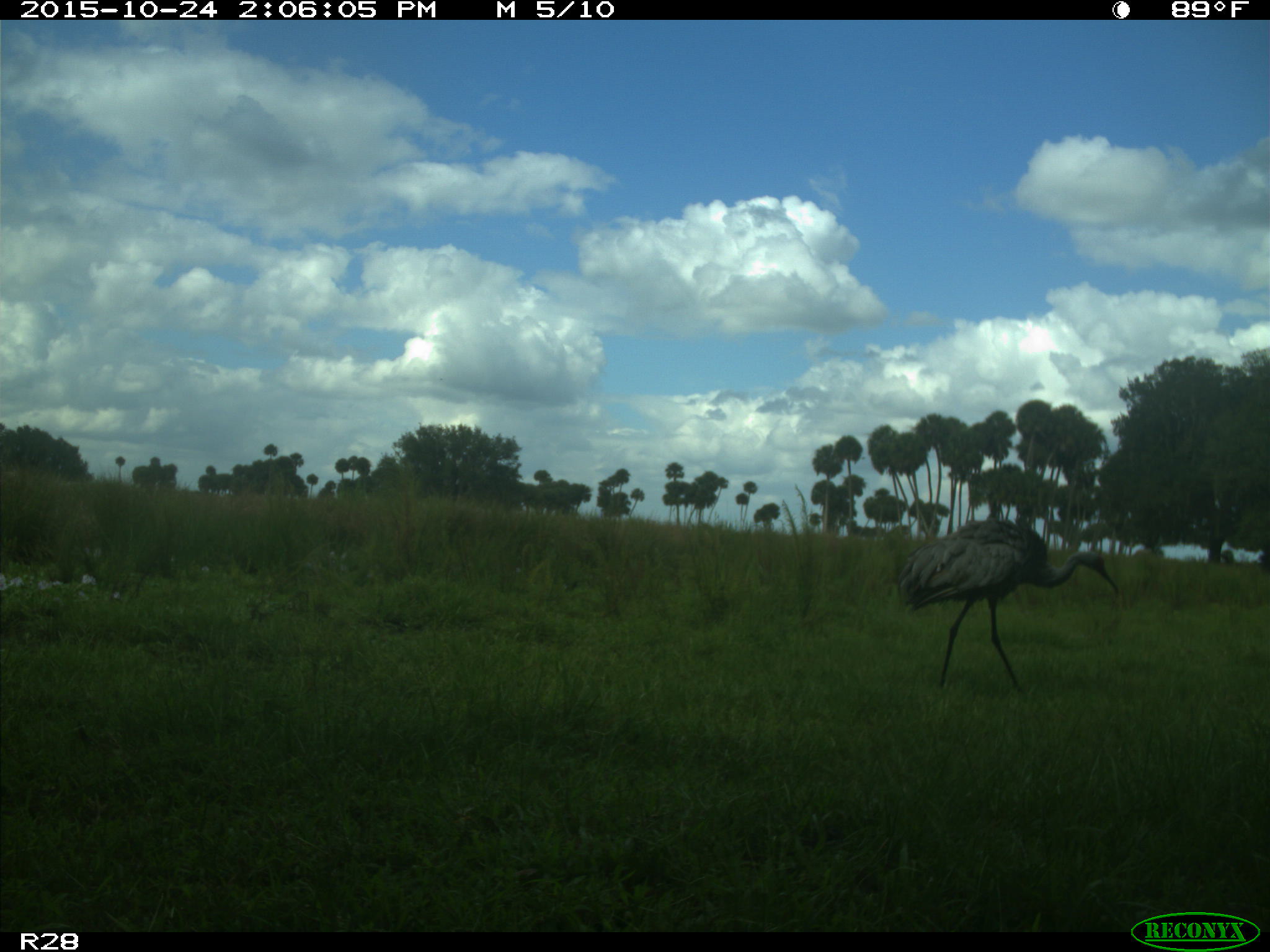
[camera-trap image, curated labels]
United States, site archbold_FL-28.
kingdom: Animalia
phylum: Chordata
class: Aves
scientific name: Aves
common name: birds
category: unidentified bird